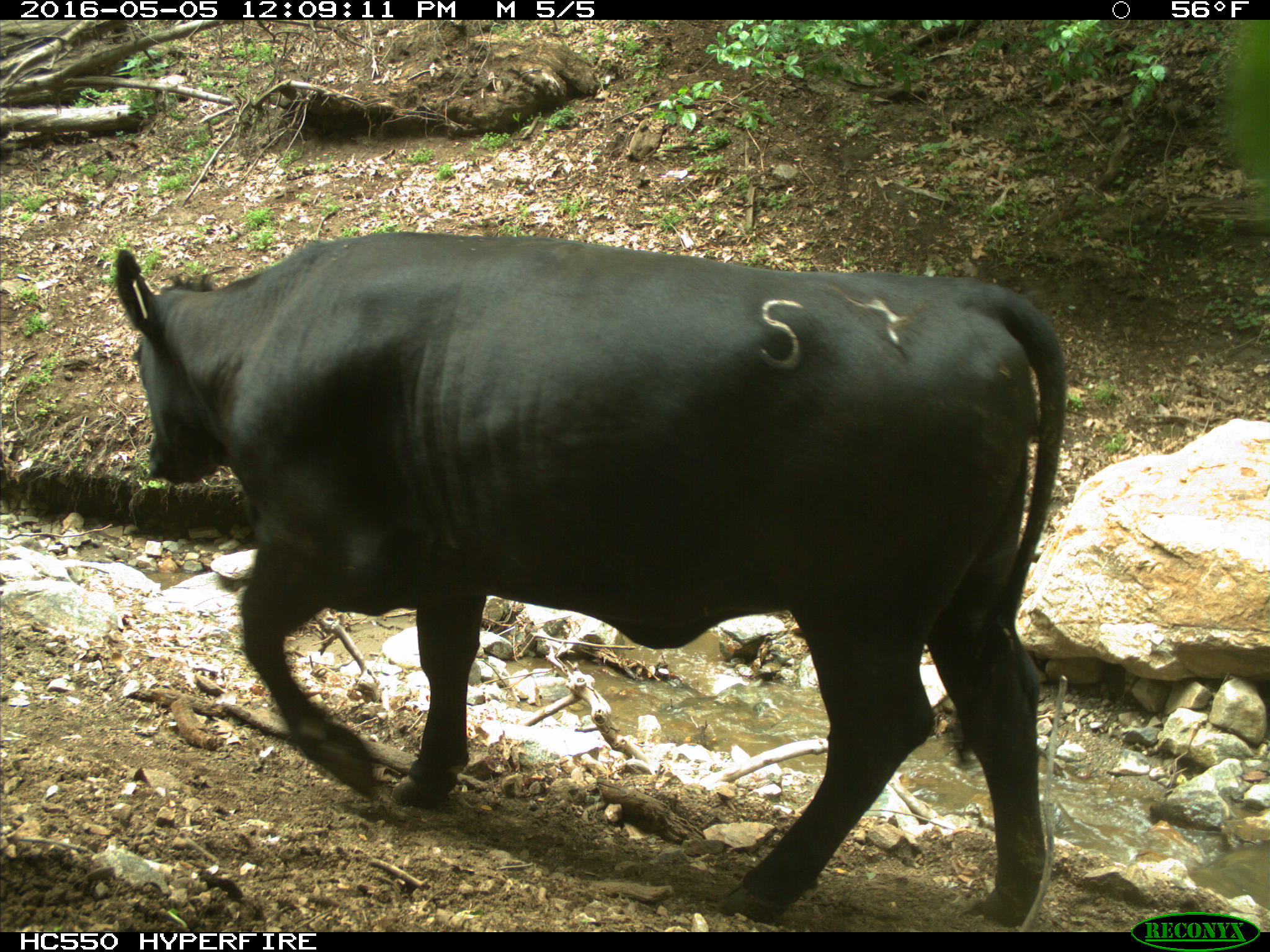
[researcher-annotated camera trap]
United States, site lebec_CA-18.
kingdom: Animalia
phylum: Chordata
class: Mammalia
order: Artiodactyla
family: Bovidae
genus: Bos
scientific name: Bos taurus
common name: domestic cow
Bos taurus (domestic cow).